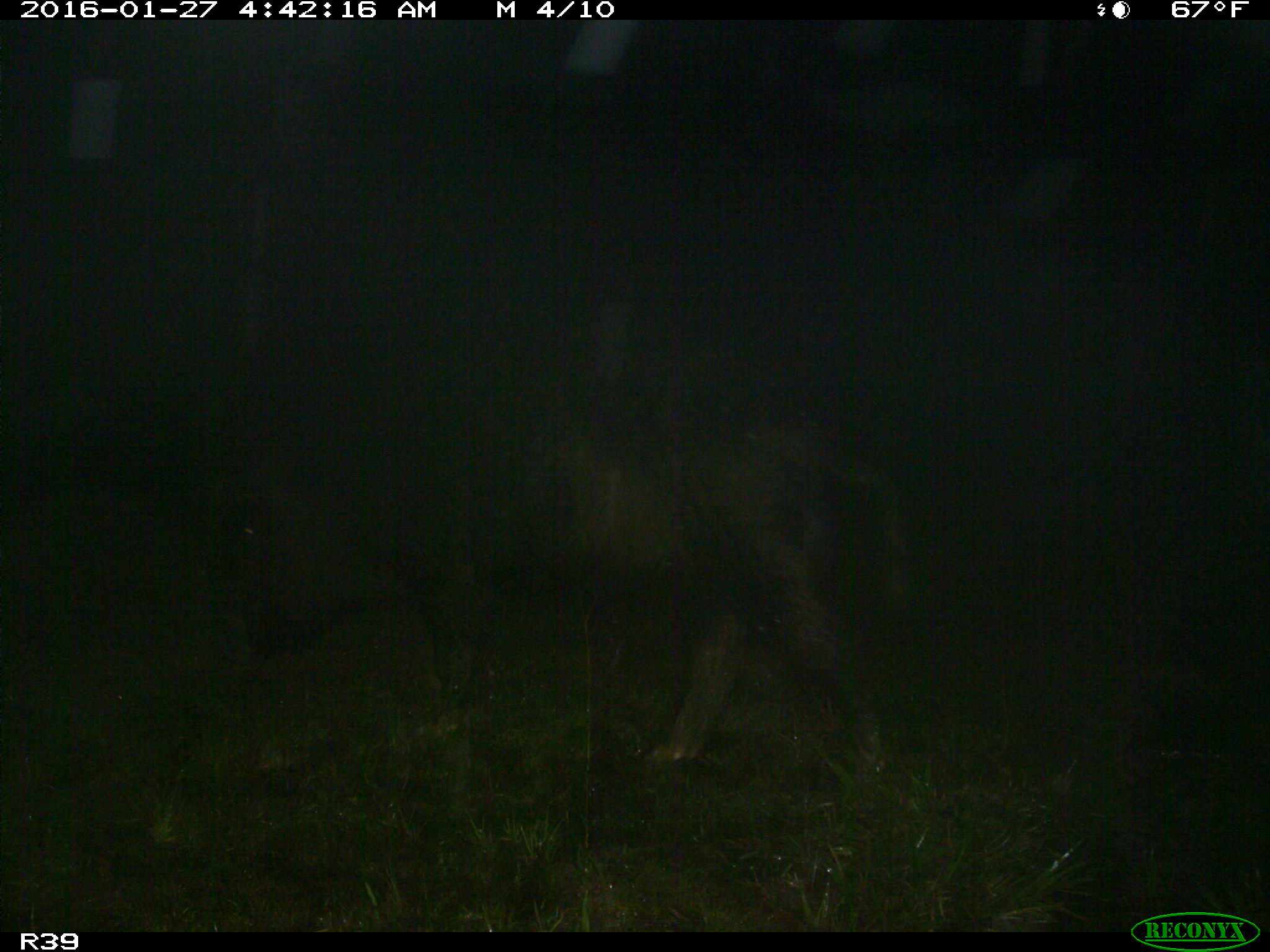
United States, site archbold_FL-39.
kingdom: Animalia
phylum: Chordata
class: Mammalia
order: Artiodactyla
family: Suidae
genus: Sus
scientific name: Sus scrofa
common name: wild boar